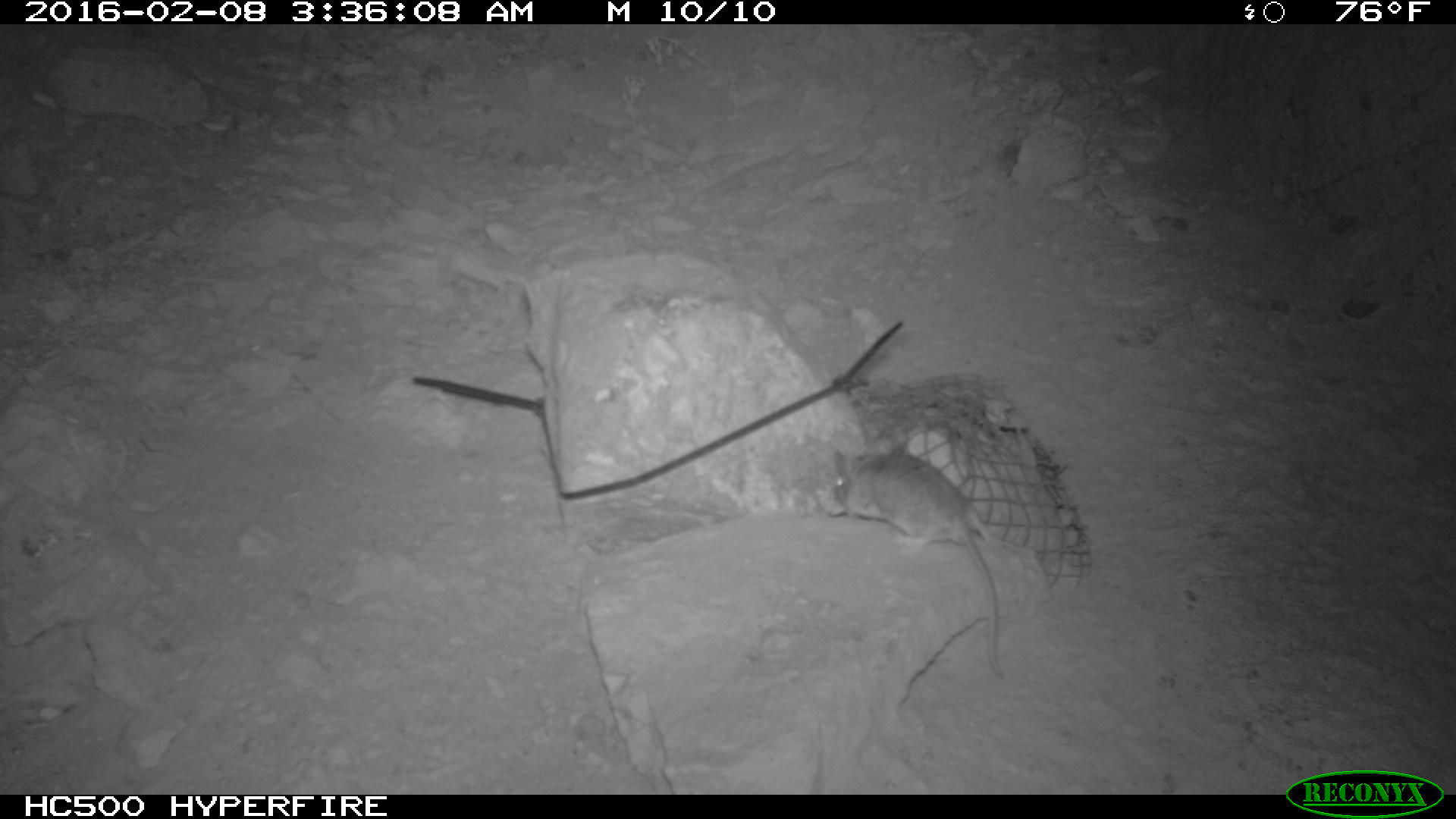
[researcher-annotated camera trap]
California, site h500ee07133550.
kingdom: Animalia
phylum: Chordata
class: Mammalia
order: Rodentia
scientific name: Rodentia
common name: rodent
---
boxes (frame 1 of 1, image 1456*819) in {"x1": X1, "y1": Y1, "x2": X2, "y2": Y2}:
rodent: {"x1": 830, "y1": 449, "x2": 1003, "y2": 680}